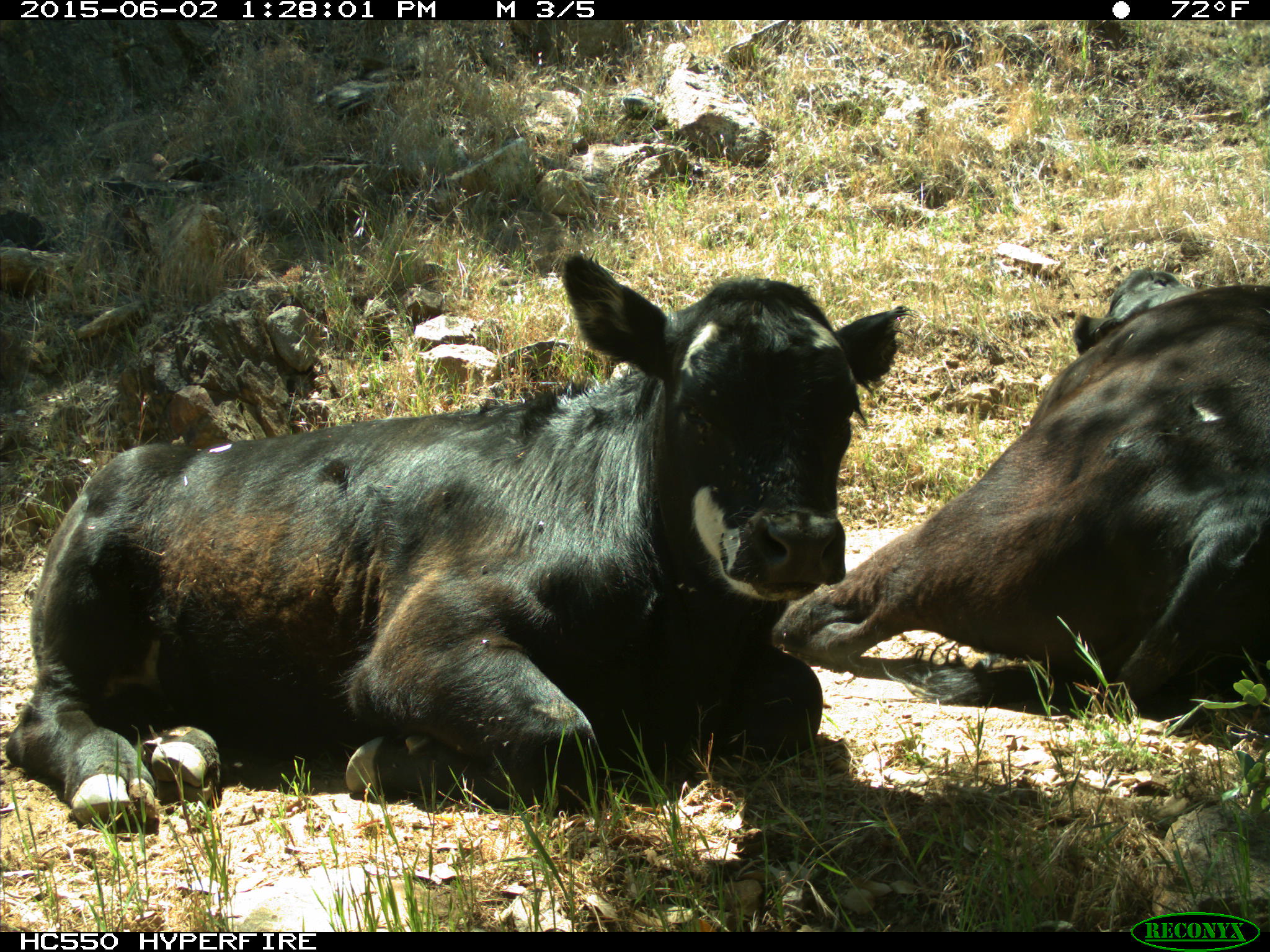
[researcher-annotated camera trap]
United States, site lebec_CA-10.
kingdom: Animalia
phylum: Chordata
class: Mammalia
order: Artiodactyla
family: Bovidae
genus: Bos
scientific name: Bos taurus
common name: domestic cow